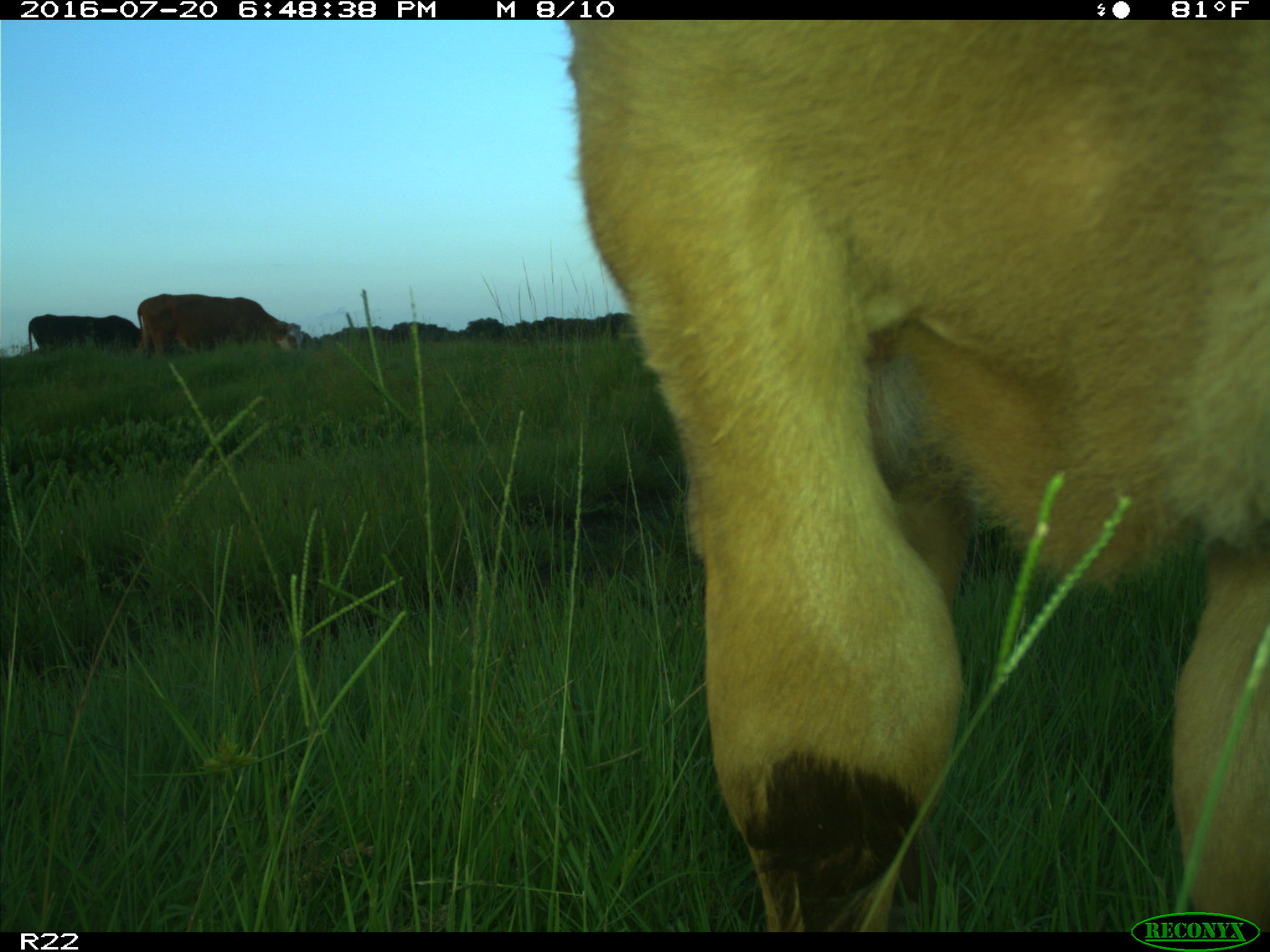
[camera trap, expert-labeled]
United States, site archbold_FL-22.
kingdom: Animalia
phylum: Chordata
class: Mammalia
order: Artiodactyla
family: Bovidae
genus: Bos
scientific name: Bos taurus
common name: domestic cow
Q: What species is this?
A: Bos taurus (domestic cow).